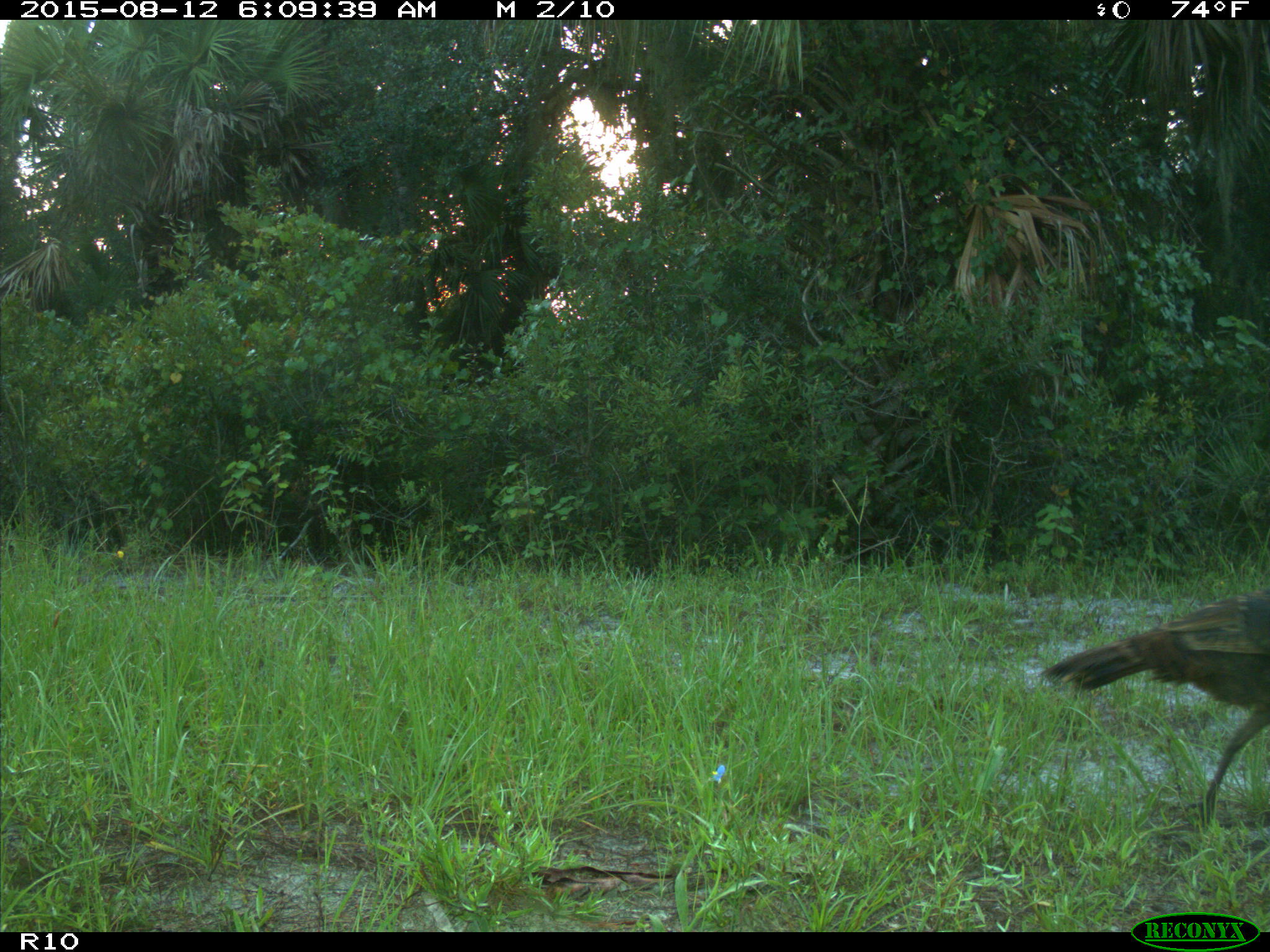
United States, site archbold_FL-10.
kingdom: Animalia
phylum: Chordata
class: Aves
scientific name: Aves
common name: birds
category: unidentified bird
Unidentified bird (birds) (Aves).